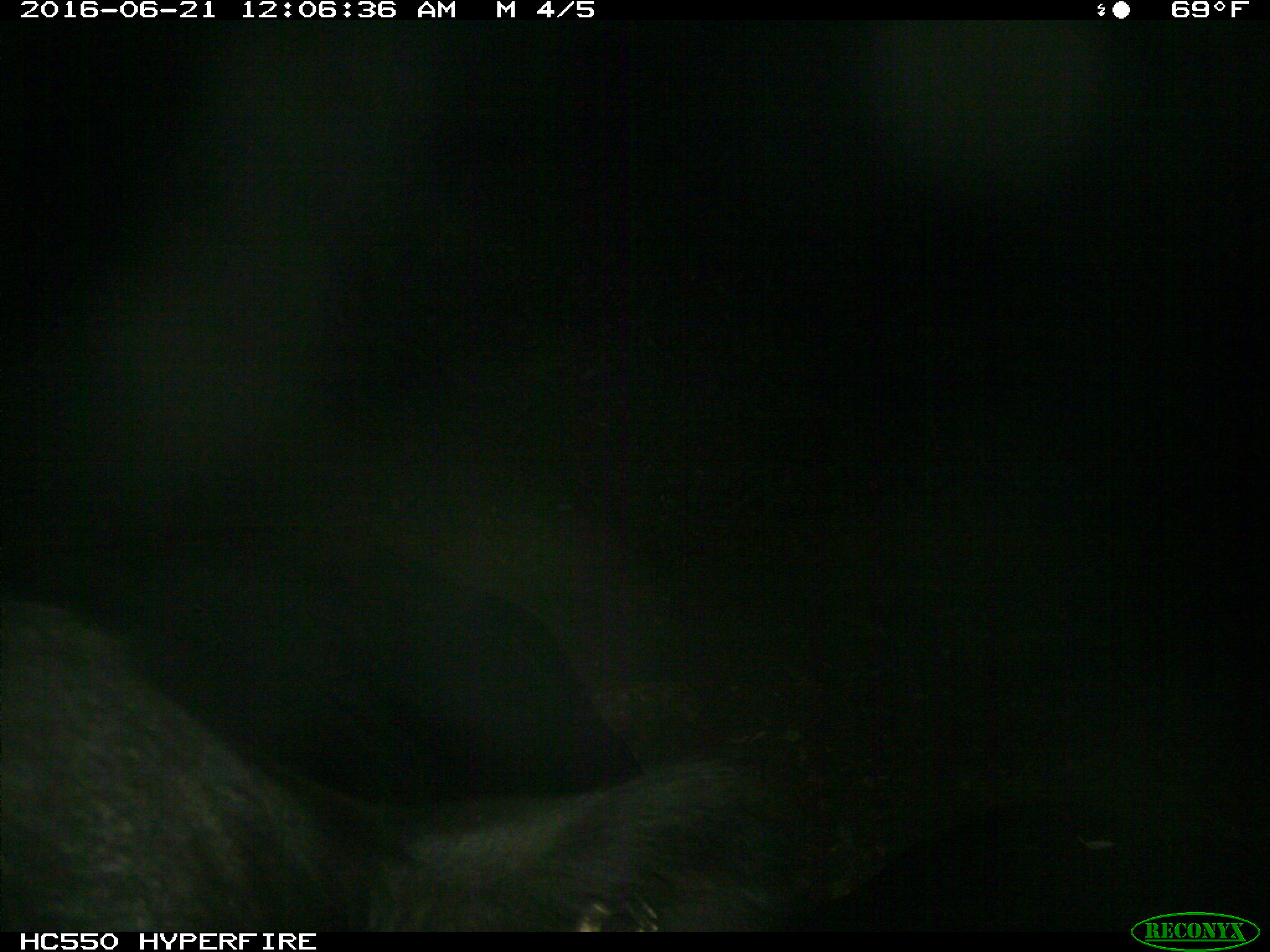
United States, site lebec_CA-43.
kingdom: Animalia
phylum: Chordata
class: Mammalia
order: Artiodactyla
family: Bovidae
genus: Bos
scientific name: Bos taurus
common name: domestic cow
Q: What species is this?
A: Bos taurus (domestic cow).